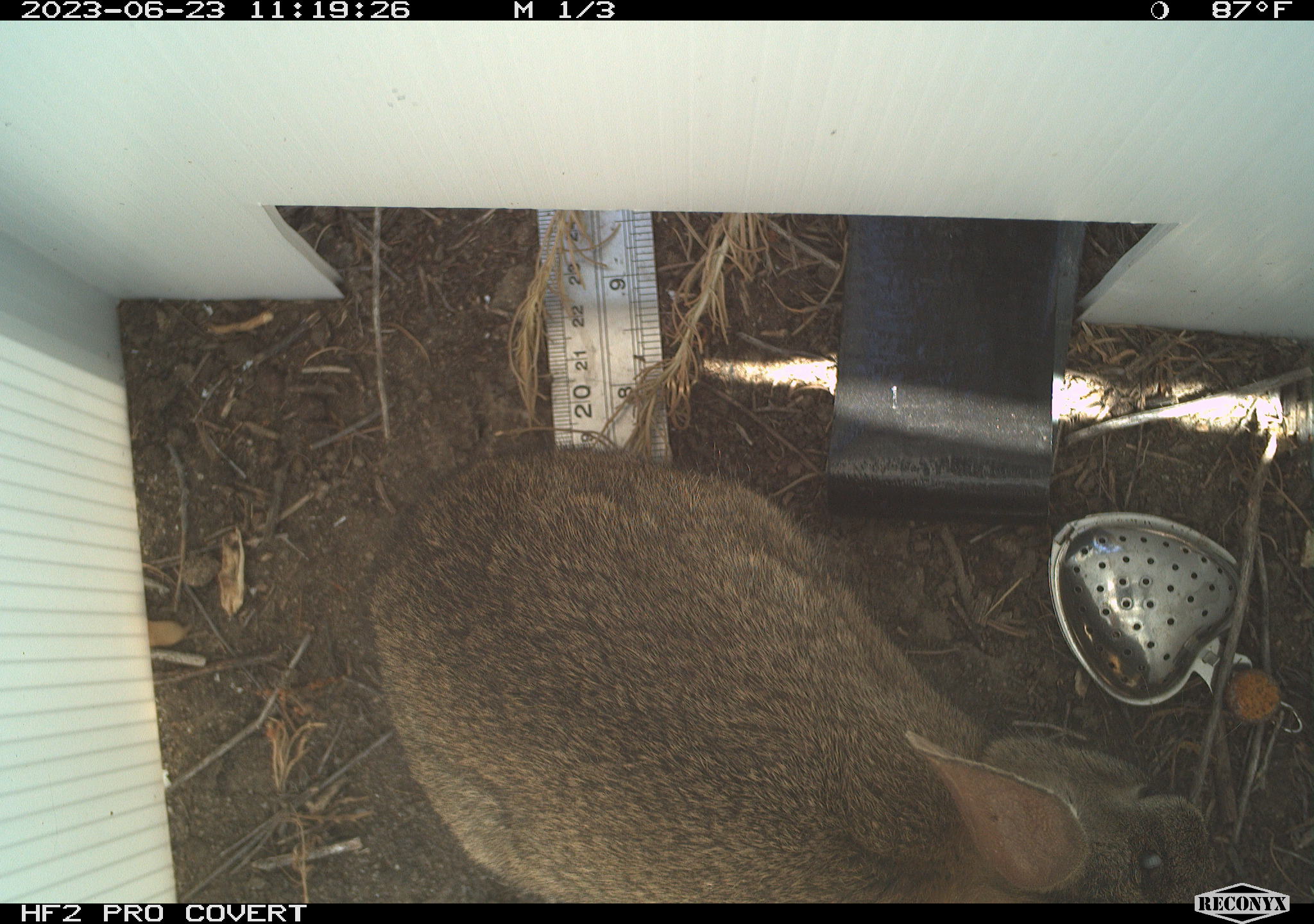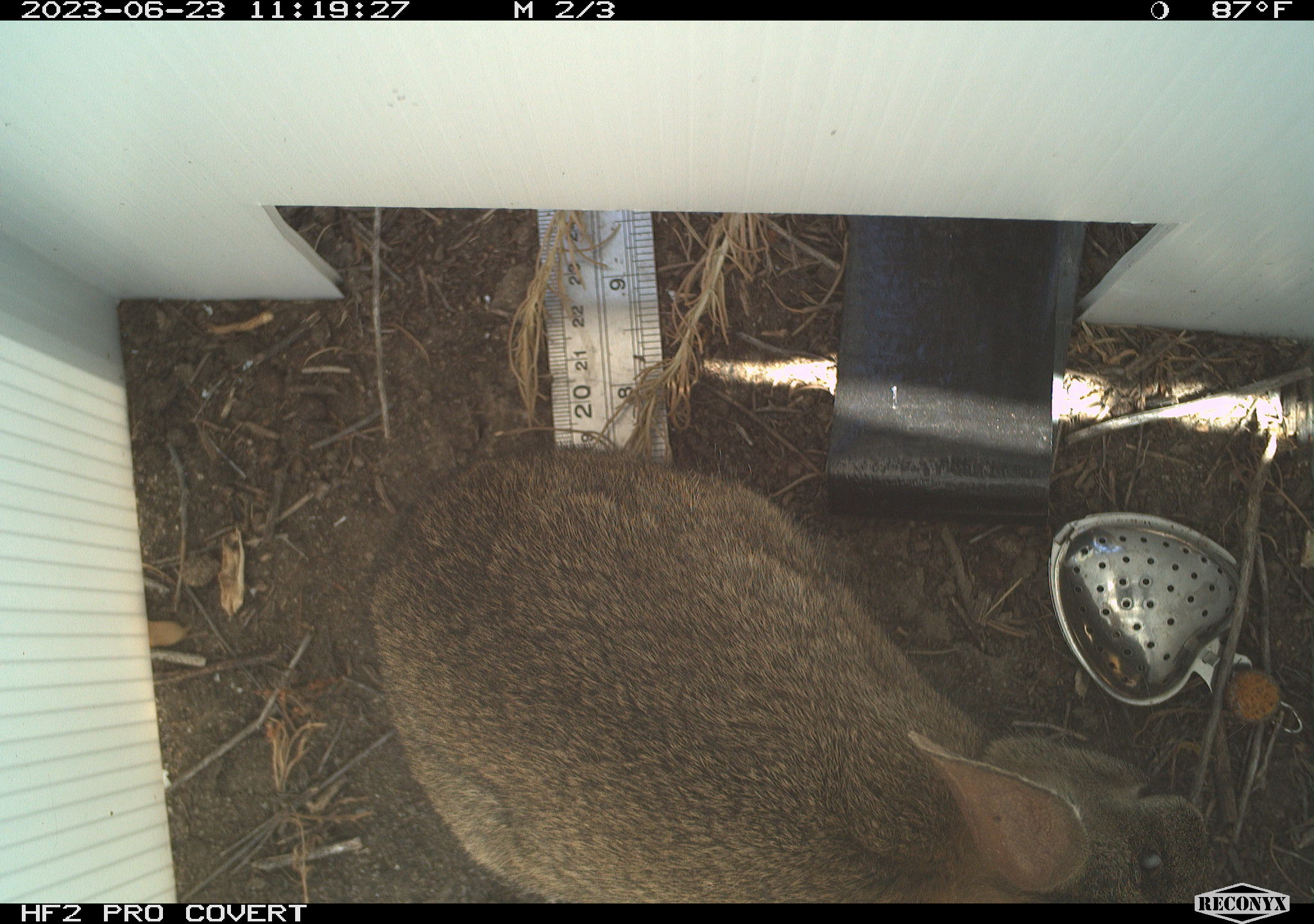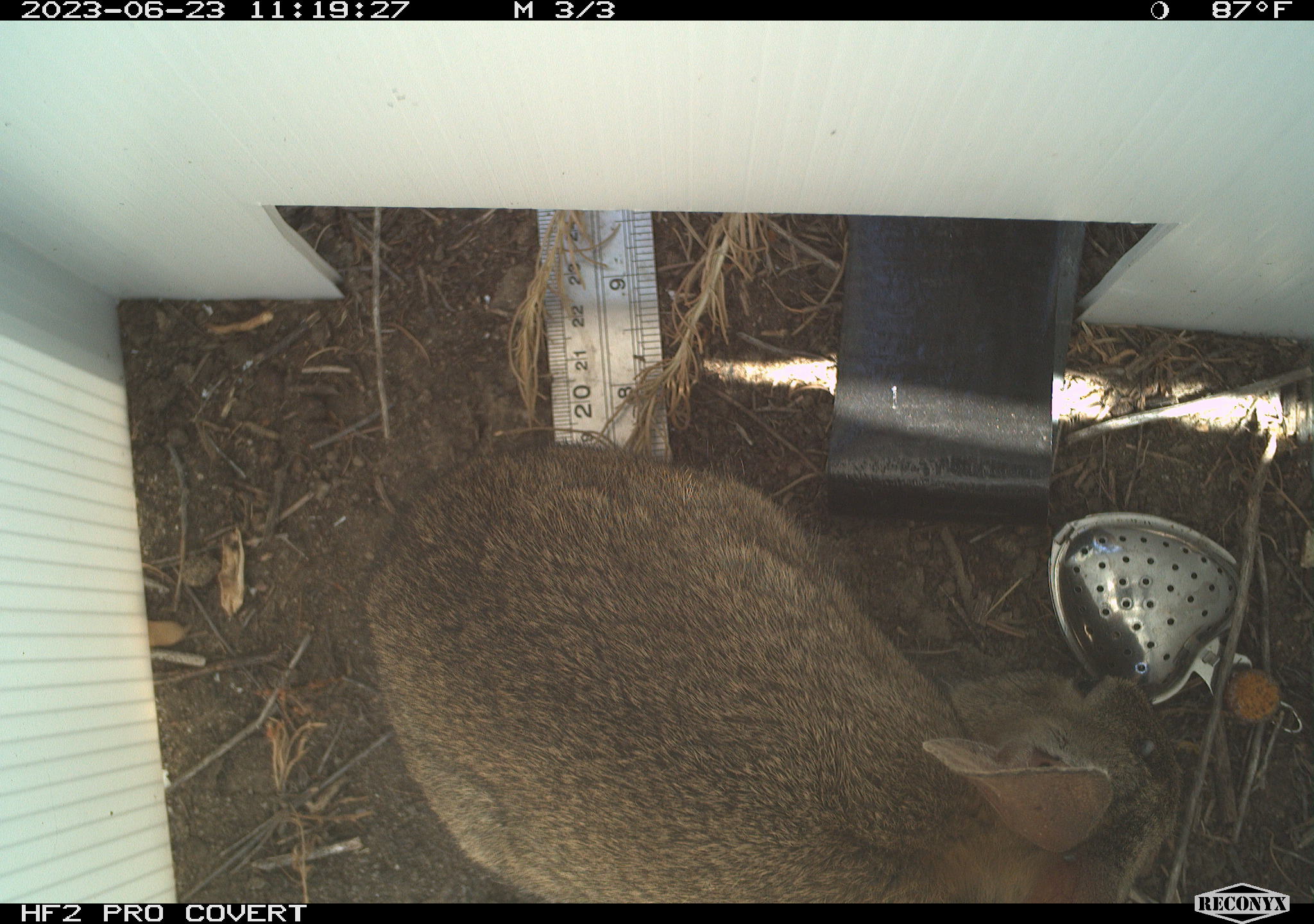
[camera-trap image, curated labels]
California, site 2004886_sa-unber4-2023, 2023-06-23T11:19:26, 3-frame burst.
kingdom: Animalia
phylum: Chordata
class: Mammalia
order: Lagomorpha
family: Leporidae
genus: Sylvilagus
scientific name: Sylvilagus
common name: cottontail rabbits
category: sylvilagus species